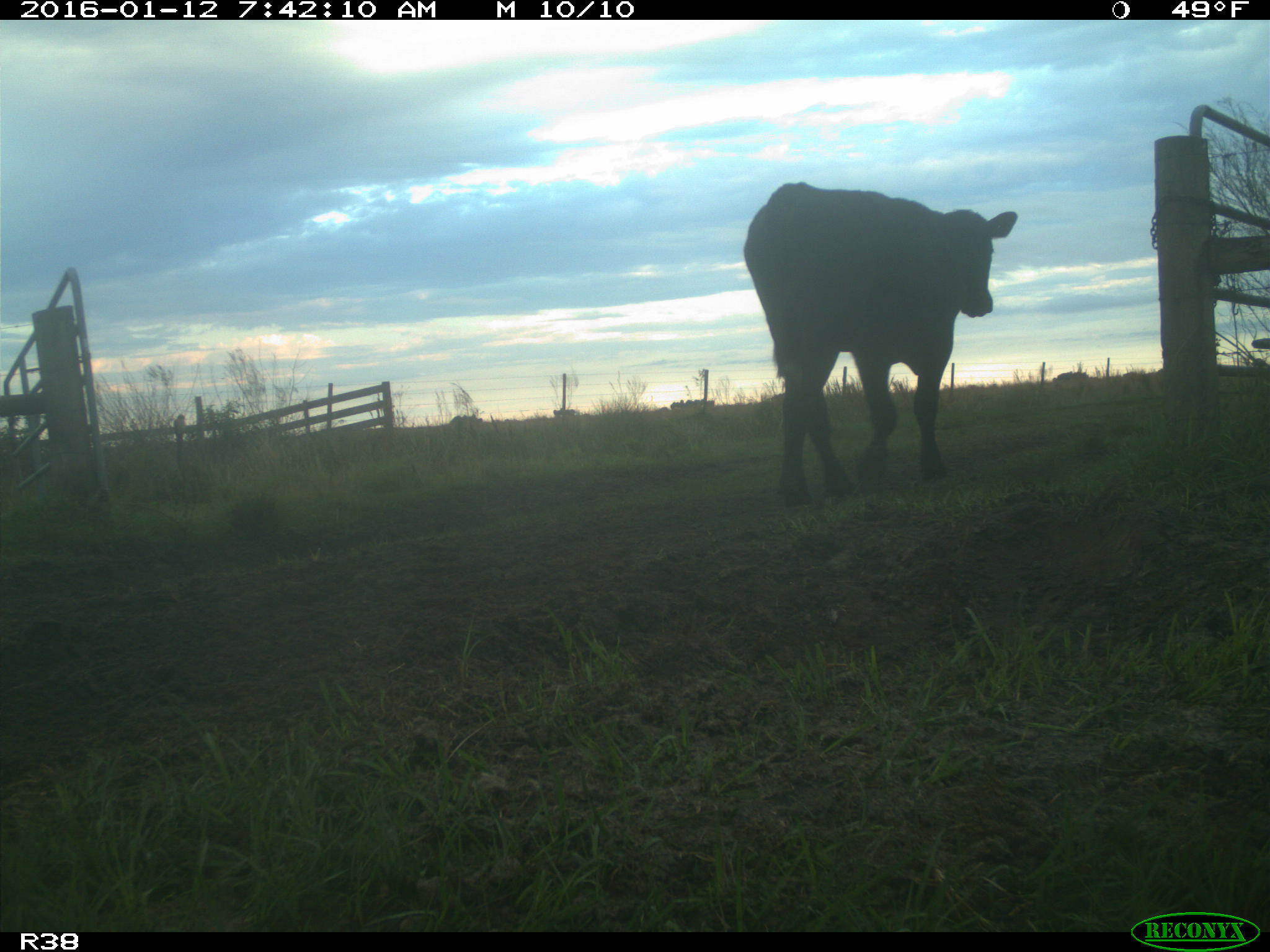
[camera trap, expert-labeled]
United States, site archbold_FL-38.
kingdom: Animalia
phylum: Chordata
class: Mammalia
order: Artiodactyla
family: Bovidae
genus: Bos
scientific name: Bos taurus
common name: domestic cow